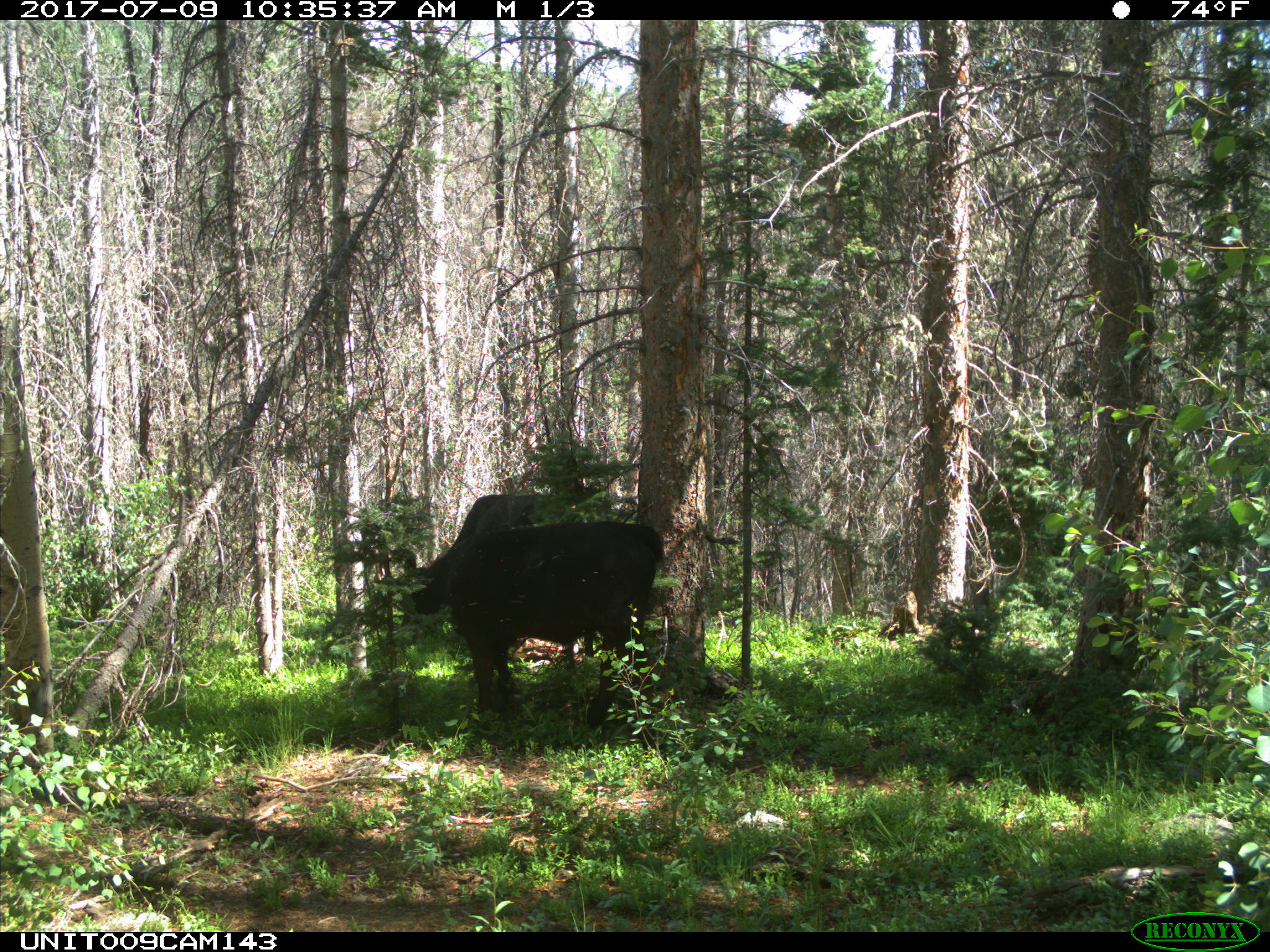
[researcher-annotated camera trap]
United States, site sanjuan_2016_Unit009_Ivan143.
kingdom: Animalia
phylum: Chordata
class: Mammalia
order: Artiodactyla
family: Bovidae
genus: Bos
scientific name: Bos taurus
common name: domestic cow